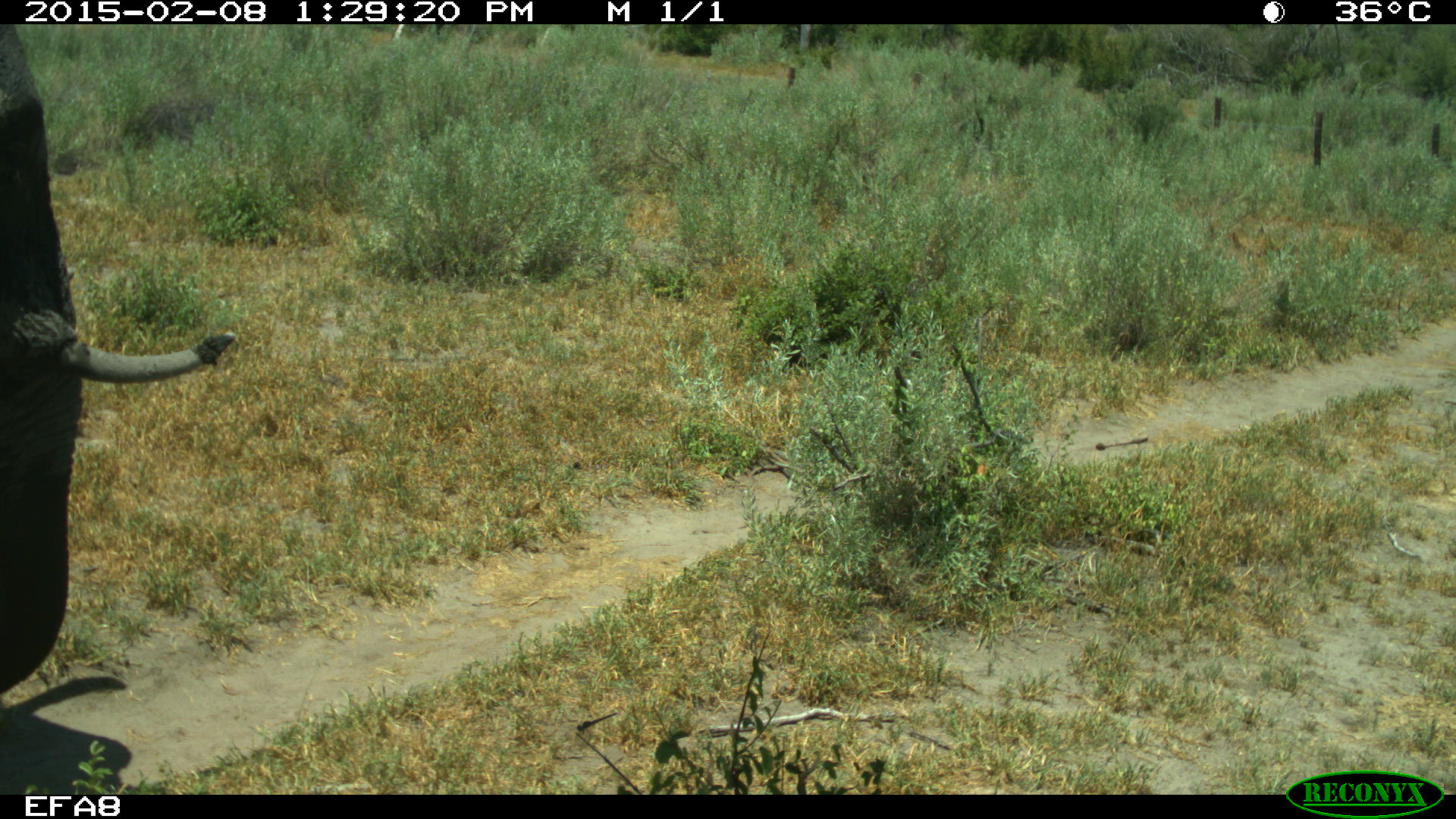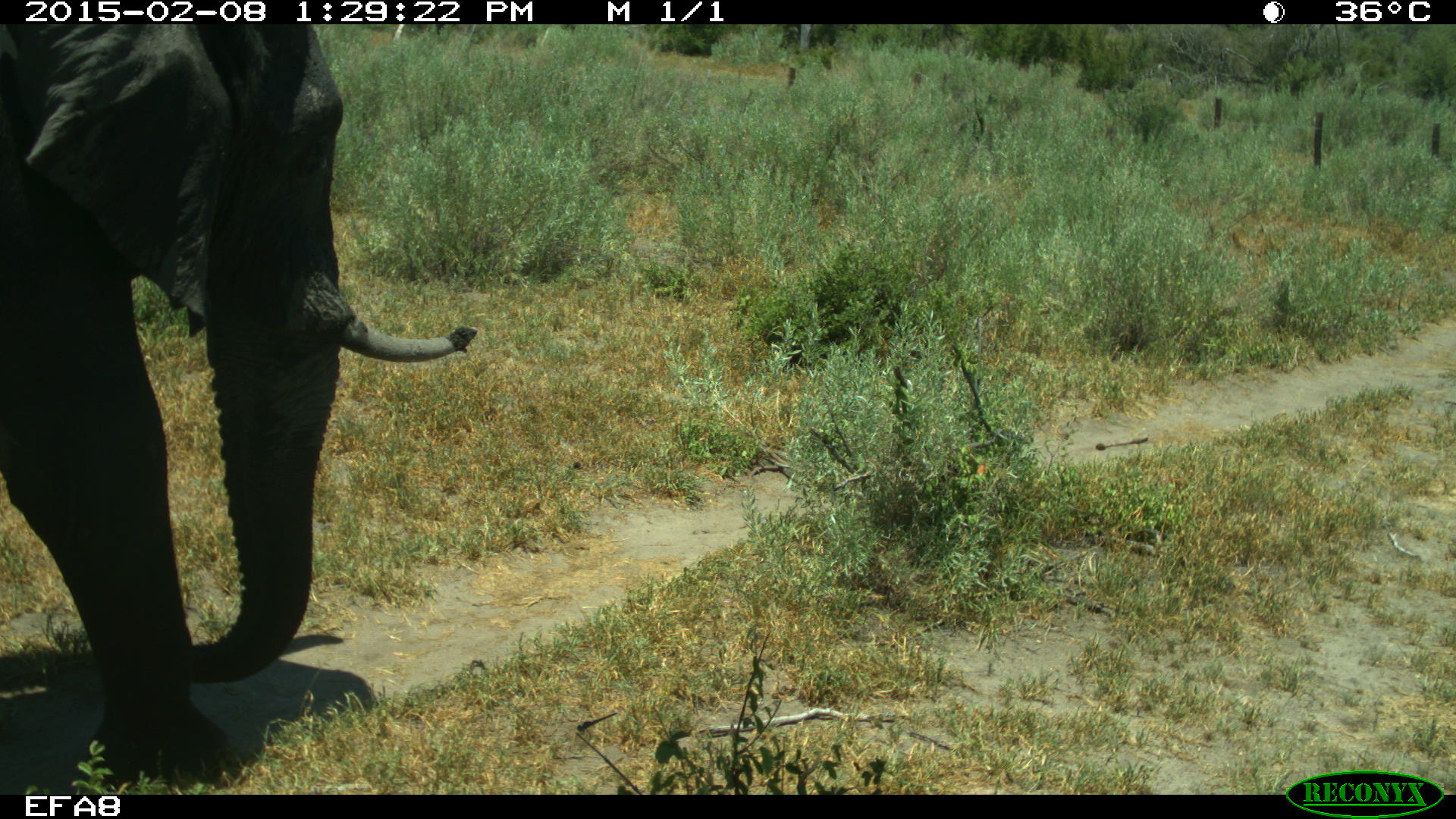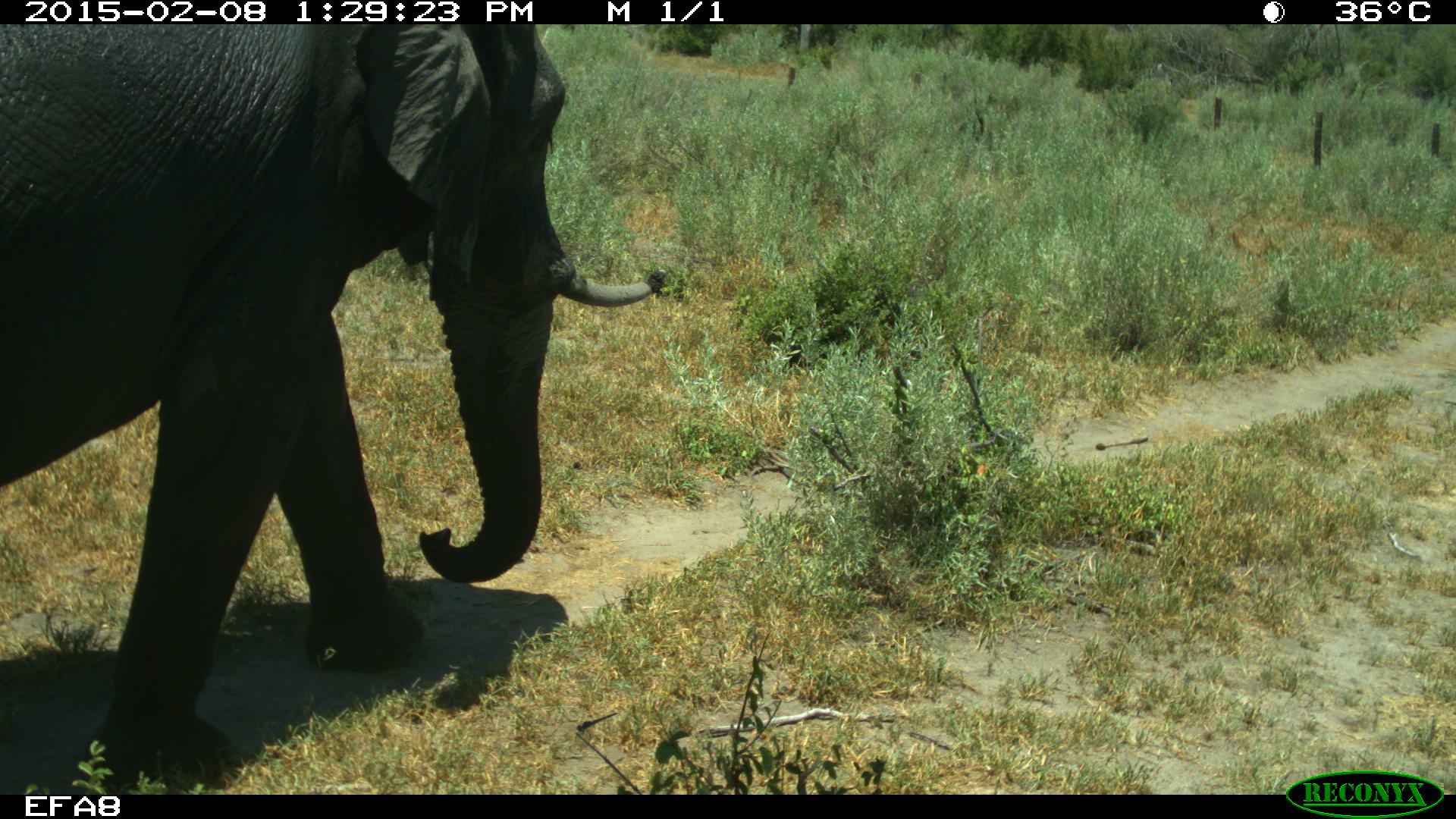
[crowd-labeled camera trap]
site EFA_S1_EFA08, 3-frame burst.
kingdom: Animalia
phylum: Chordata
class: Mammalia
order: Proboscidea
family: Elephantidae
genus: Loxodonta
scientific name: Loxodonta africana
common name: african bush elephant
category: elephant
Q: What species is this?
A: Elephant (african bush elephant) (Loxodonta africana).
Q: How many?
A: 1.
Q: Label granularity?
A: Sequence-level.